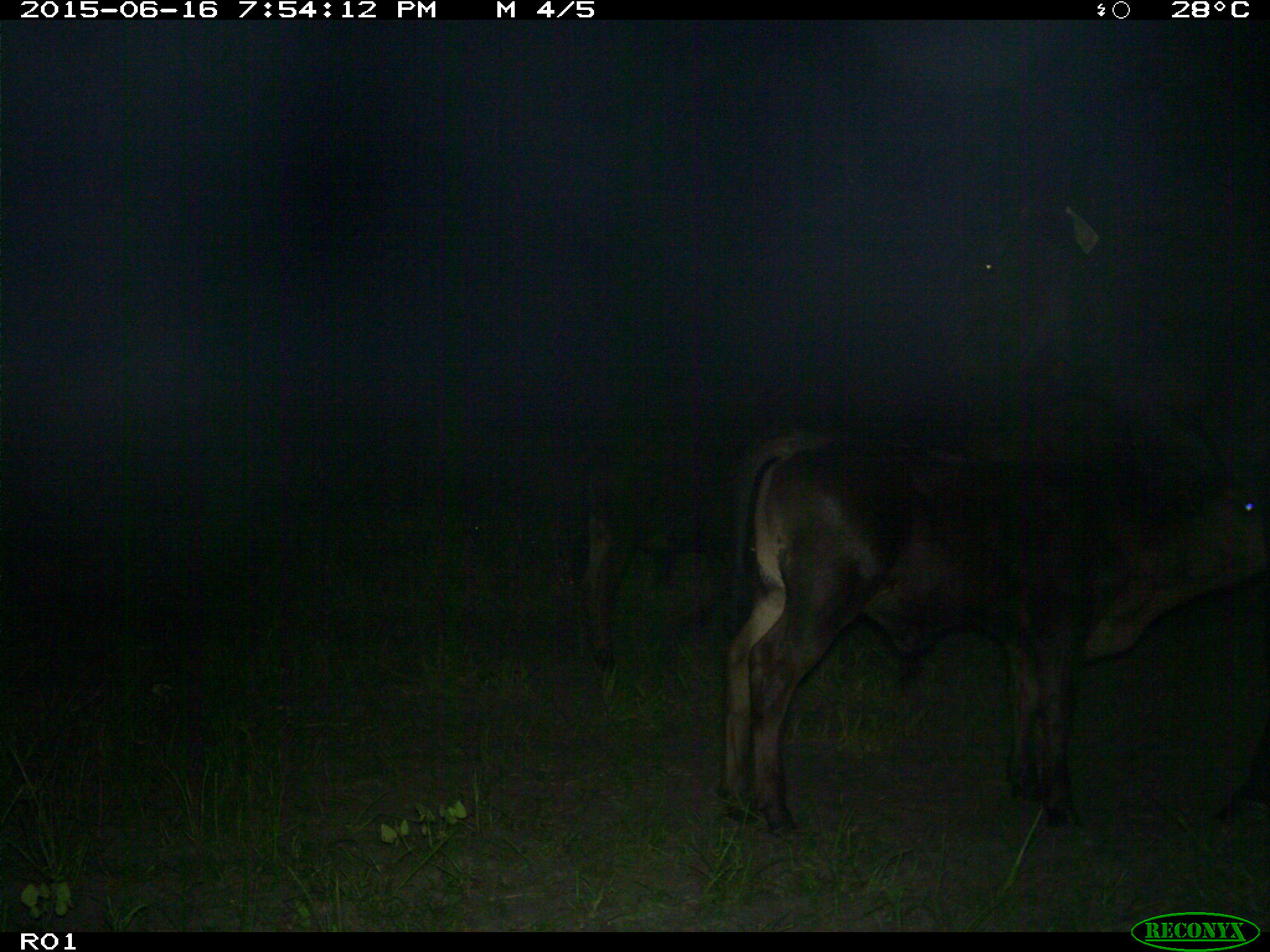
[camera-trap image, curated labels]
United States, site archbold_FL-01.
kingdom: Animalia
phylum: Chordata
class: Mammalia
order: Artiodactyla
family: Bovidae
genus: Bos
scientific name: Bos taurus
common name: domestic cow